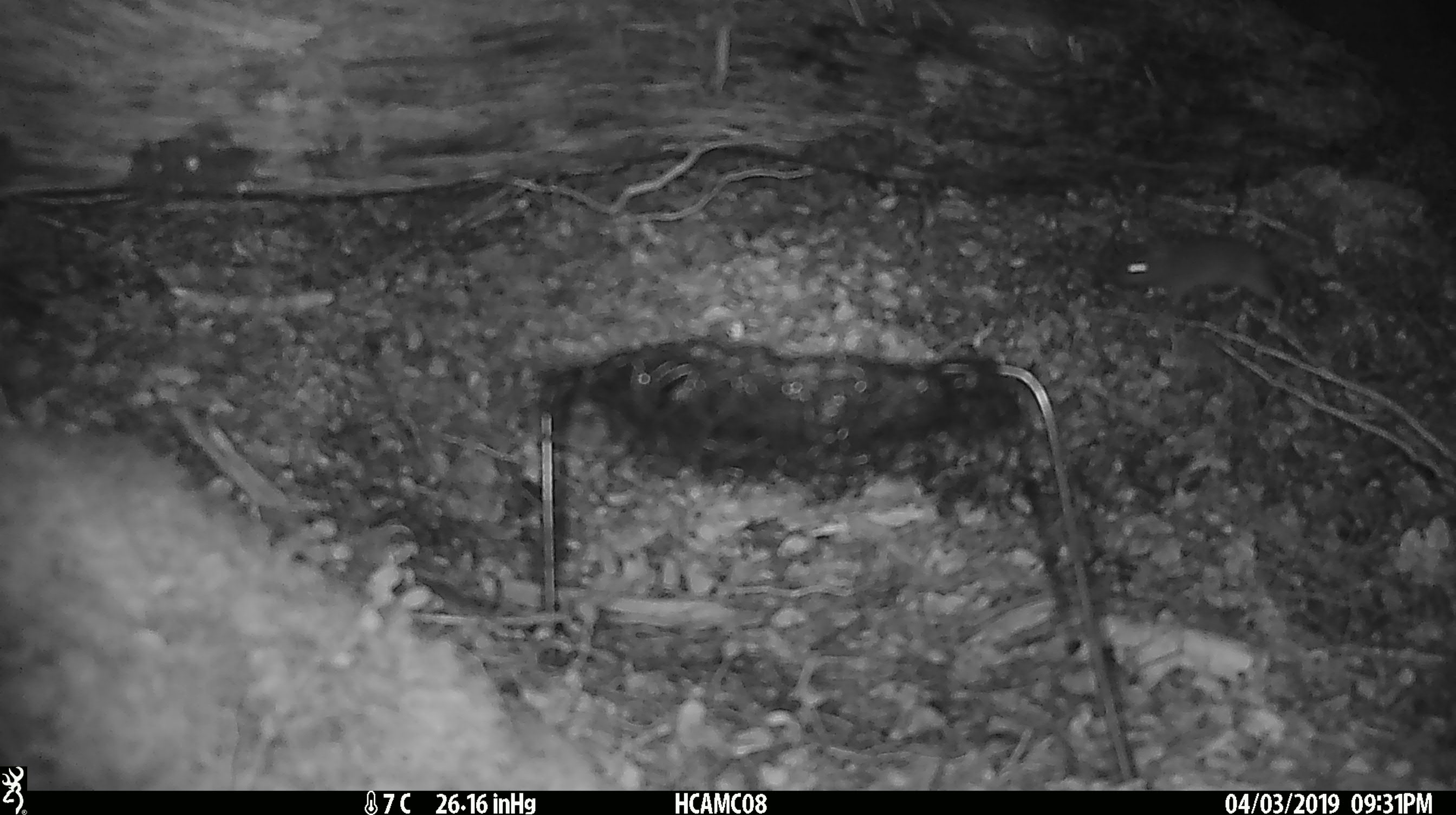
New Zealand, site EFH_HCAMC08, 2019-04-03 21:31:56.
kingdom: Animalia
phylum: Chordata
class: Mammalia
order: Rodentia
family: Muridae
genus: Mus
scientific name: Mus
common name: mouse